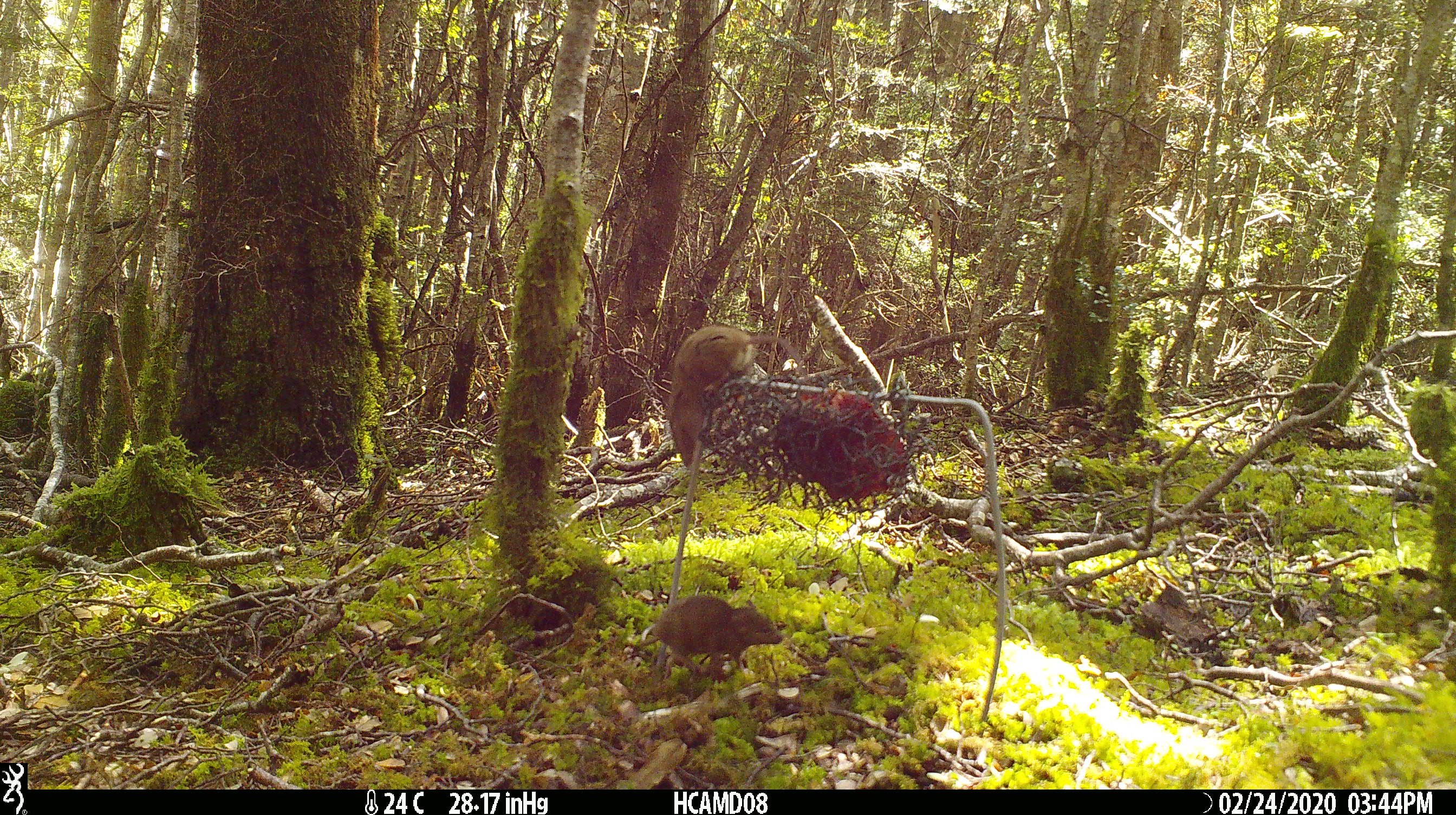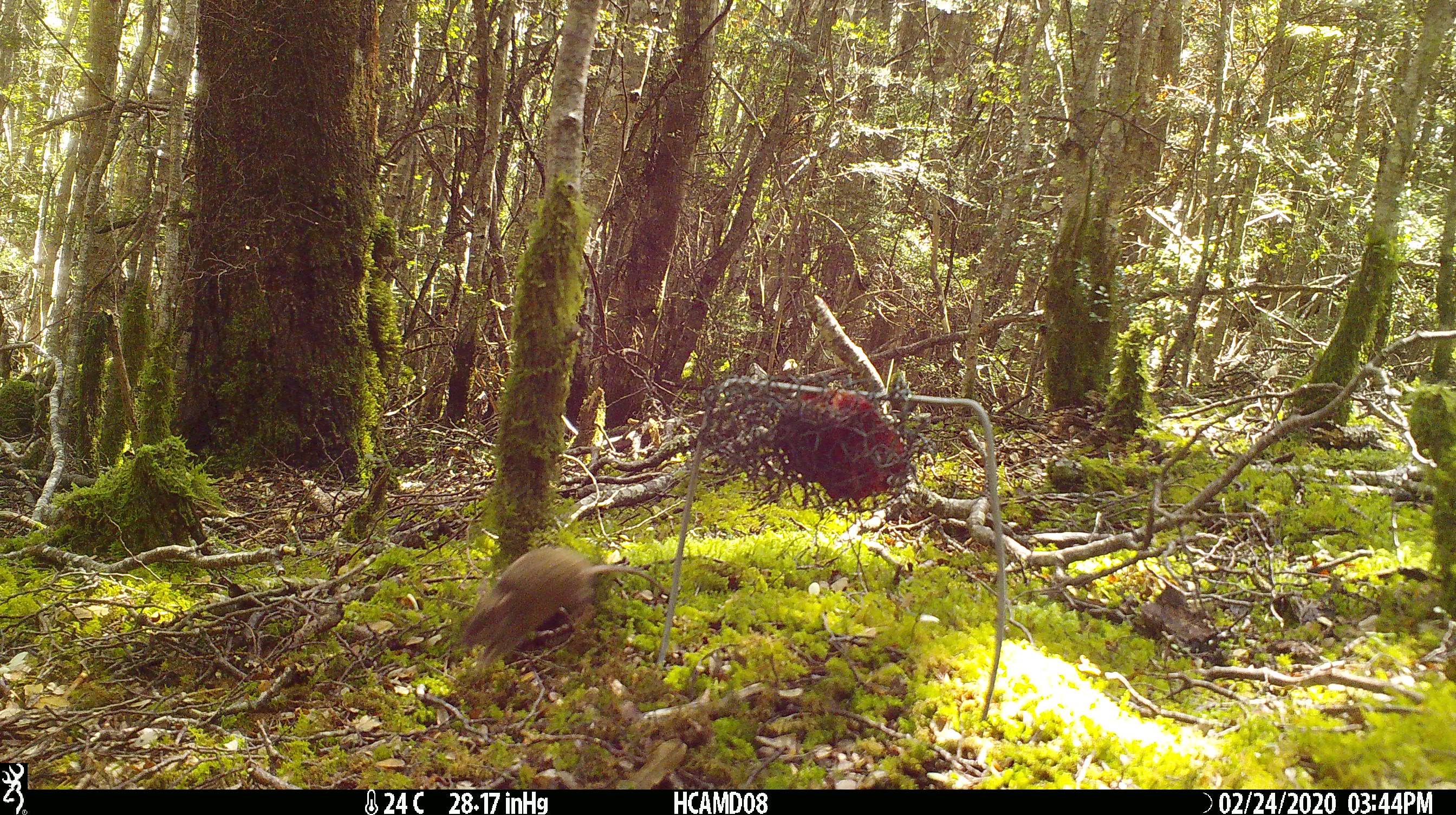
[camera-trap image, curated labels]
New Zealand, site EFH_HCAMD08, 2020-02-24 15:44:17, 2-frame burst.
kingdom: Animalia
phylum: Chordata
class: Mammalia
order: Rodentia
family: Muridae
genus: Mus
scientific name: Mus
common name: mouse